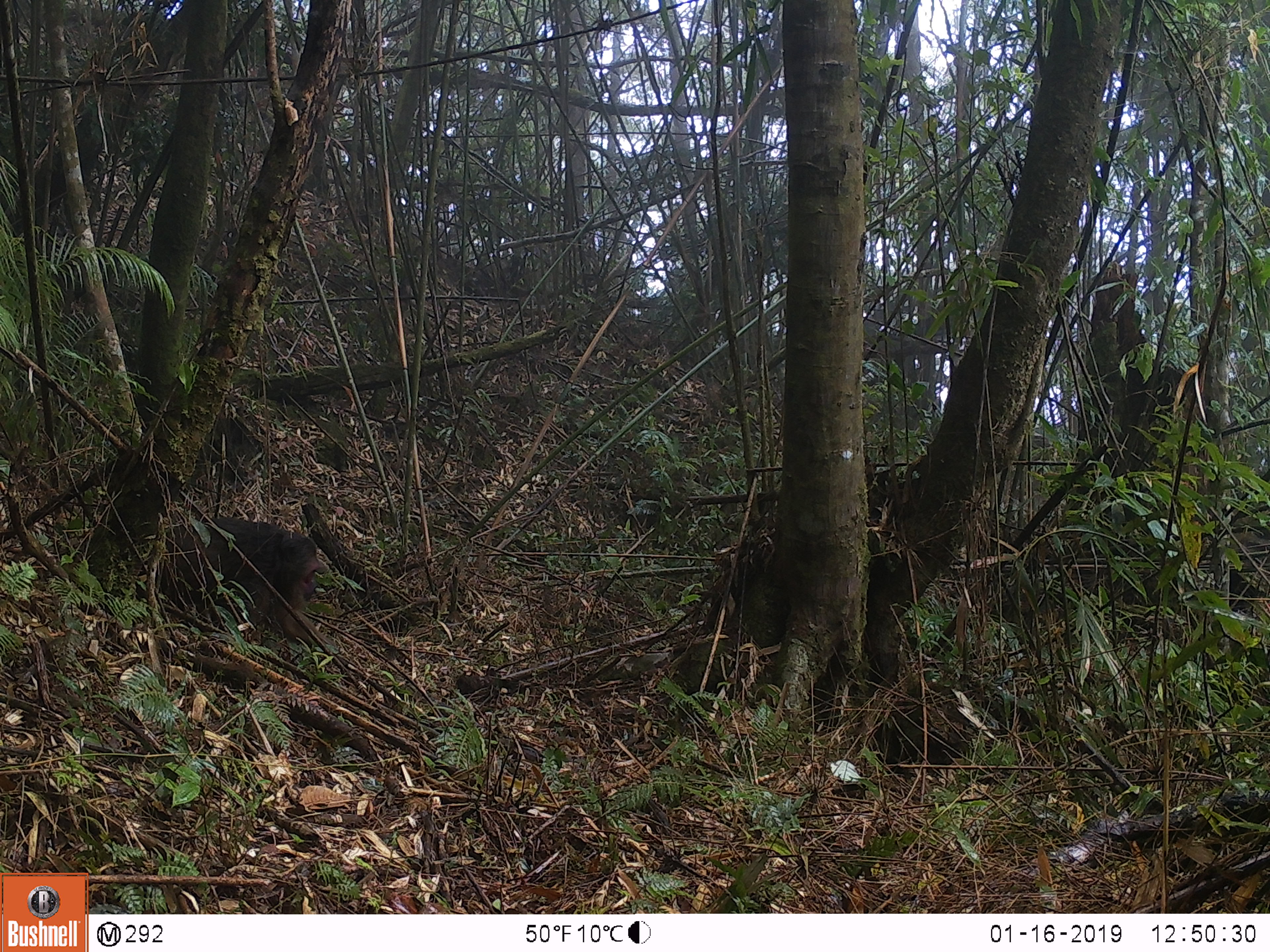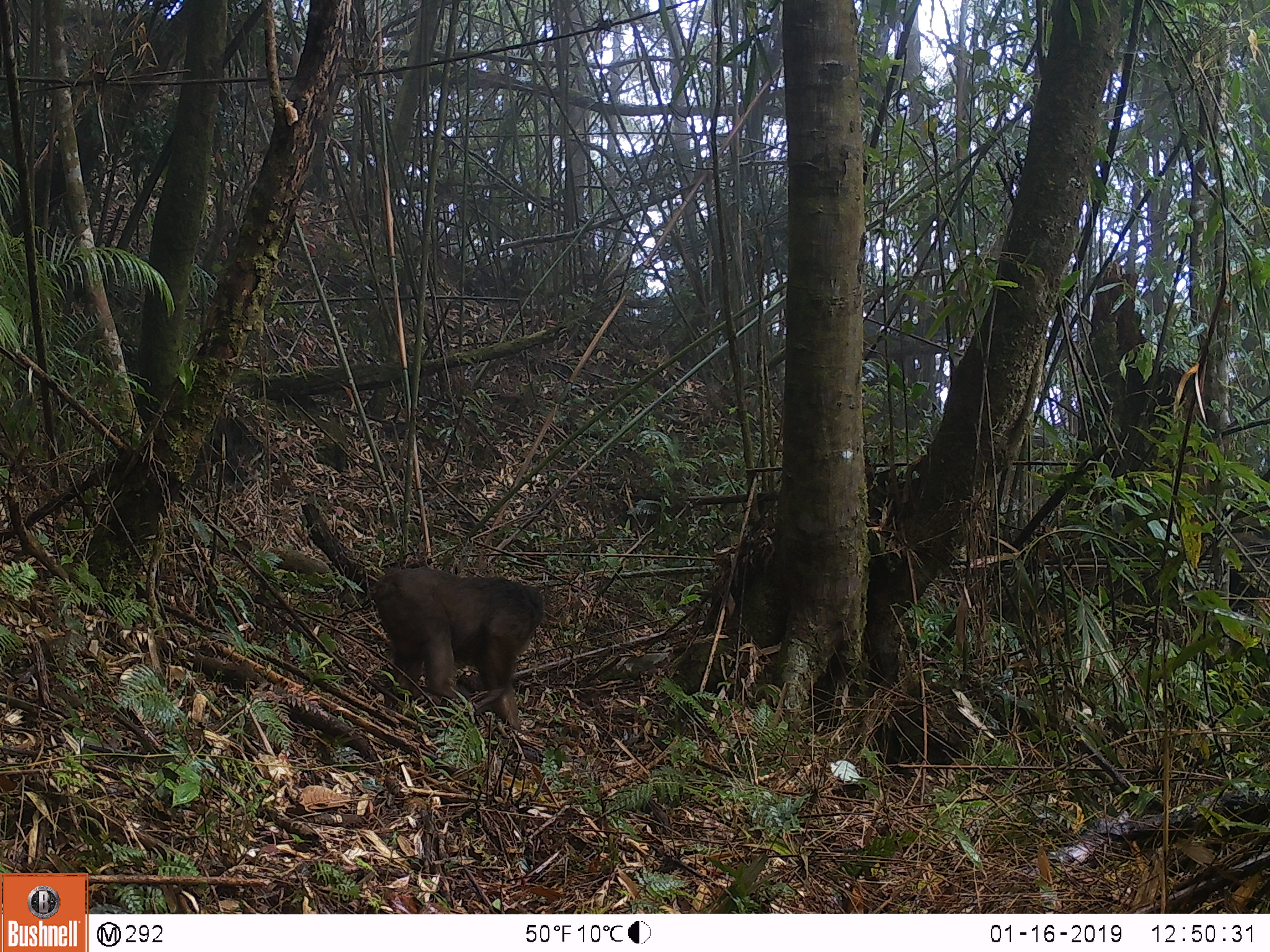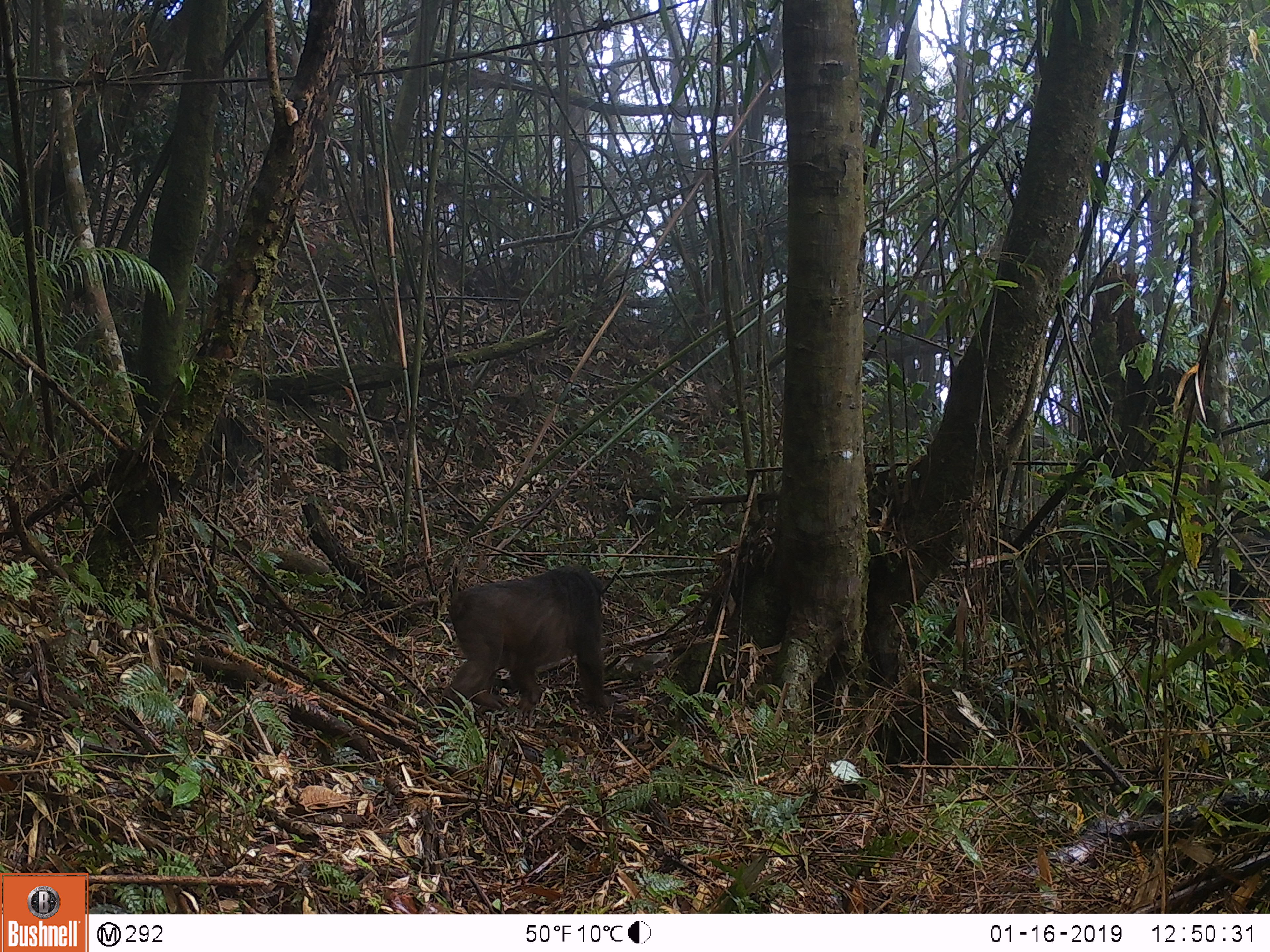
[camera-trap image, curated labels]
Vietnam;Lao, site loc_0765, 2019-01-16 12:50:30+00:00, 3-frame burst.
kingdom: Animalia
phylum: Chordata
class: Mammalia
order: Primates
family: Cercopithecidae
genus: Macaca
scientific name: Macaca arctoides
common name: stump-tailed macaque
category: stump tailed macaque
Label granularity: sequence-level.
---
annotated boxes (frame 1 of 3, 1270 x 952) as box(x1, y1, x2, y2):
stump tailed macaque: box(136, 516, 337, 649)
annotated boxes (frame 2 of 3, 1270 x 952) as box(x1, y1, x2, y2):
stump tailed macaque: box(373, 565, 545, 730)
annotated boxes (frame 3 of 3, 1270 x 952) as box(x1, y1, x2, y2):
stump tailed macaque: box(440, 564, 616, 727)